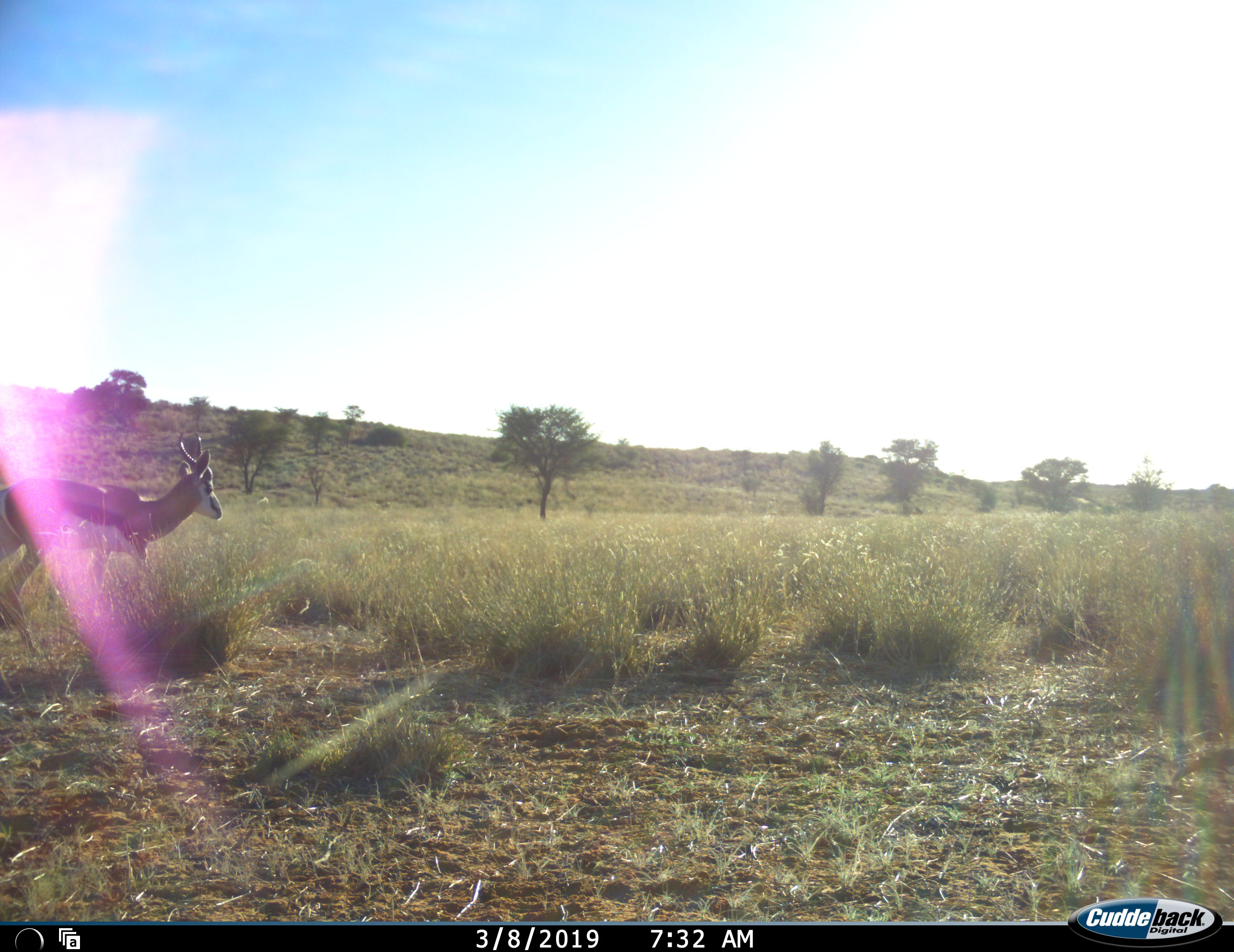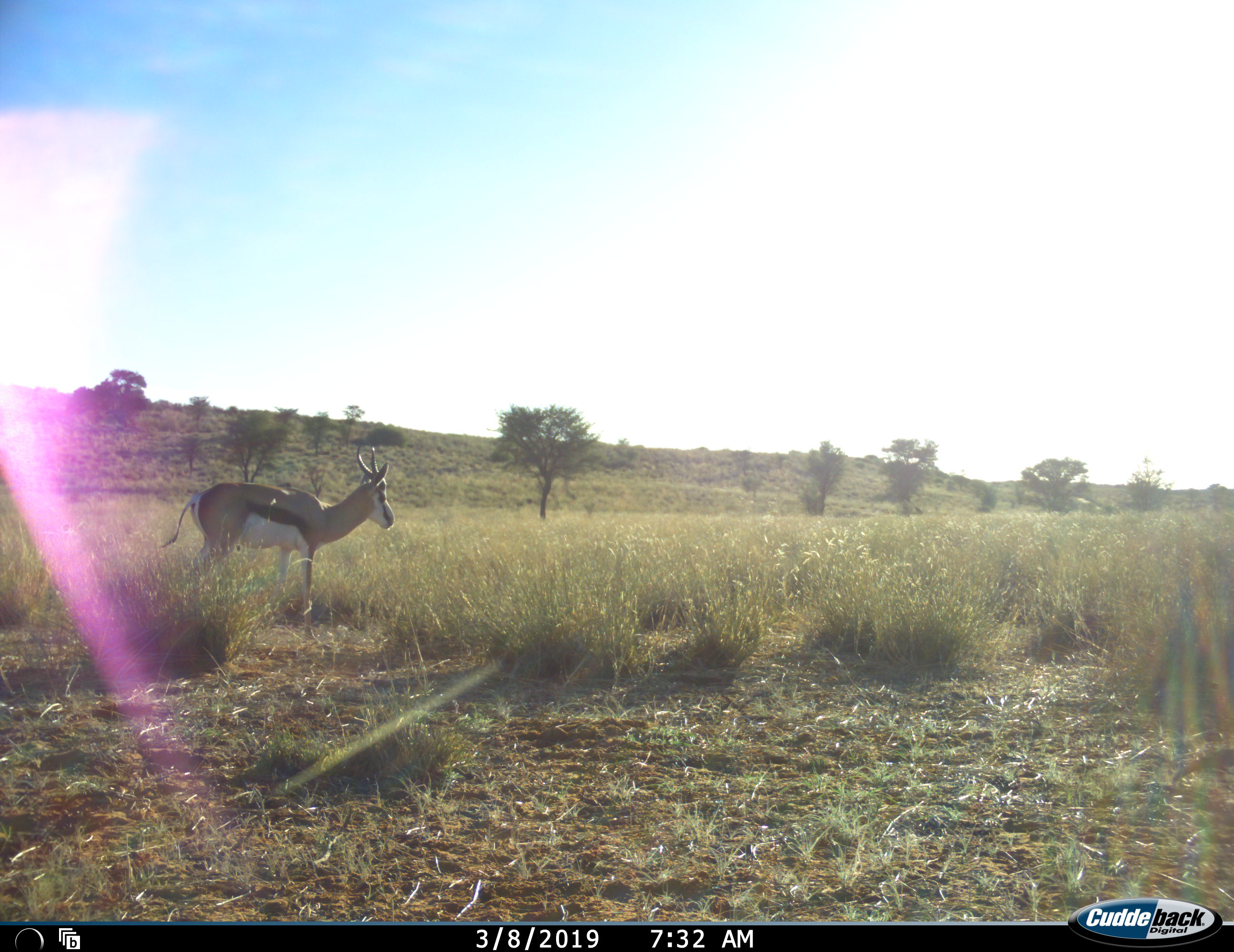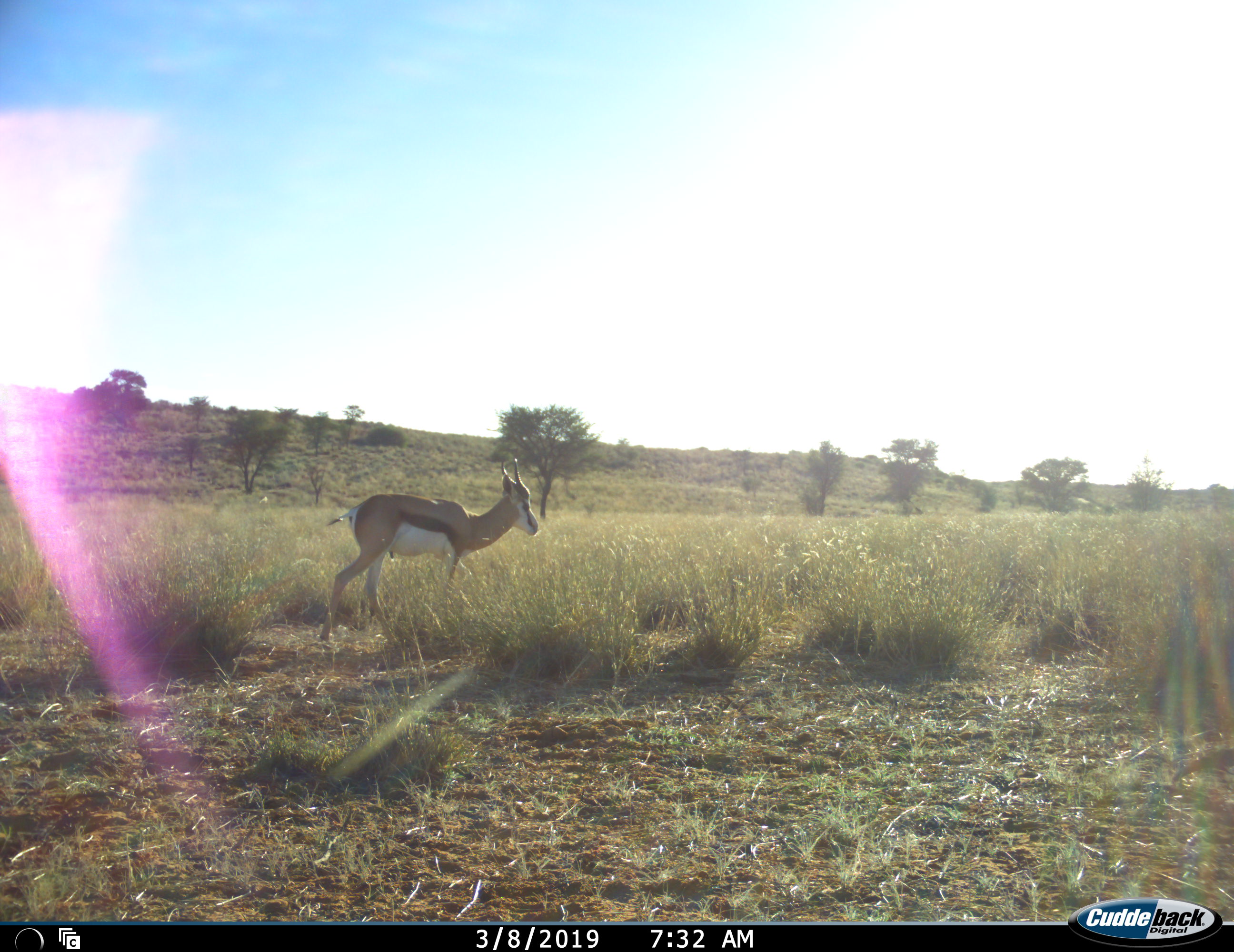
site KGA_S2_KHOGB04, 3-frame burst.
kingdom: Animalia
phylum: Chordata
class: Mammalia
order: Artiodactyla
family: Bovidae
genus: Antidorcas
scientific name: Antidorcas marsupialis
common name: springbok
Springbok (Antidorcas marsupialis), count 1. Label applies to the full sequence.